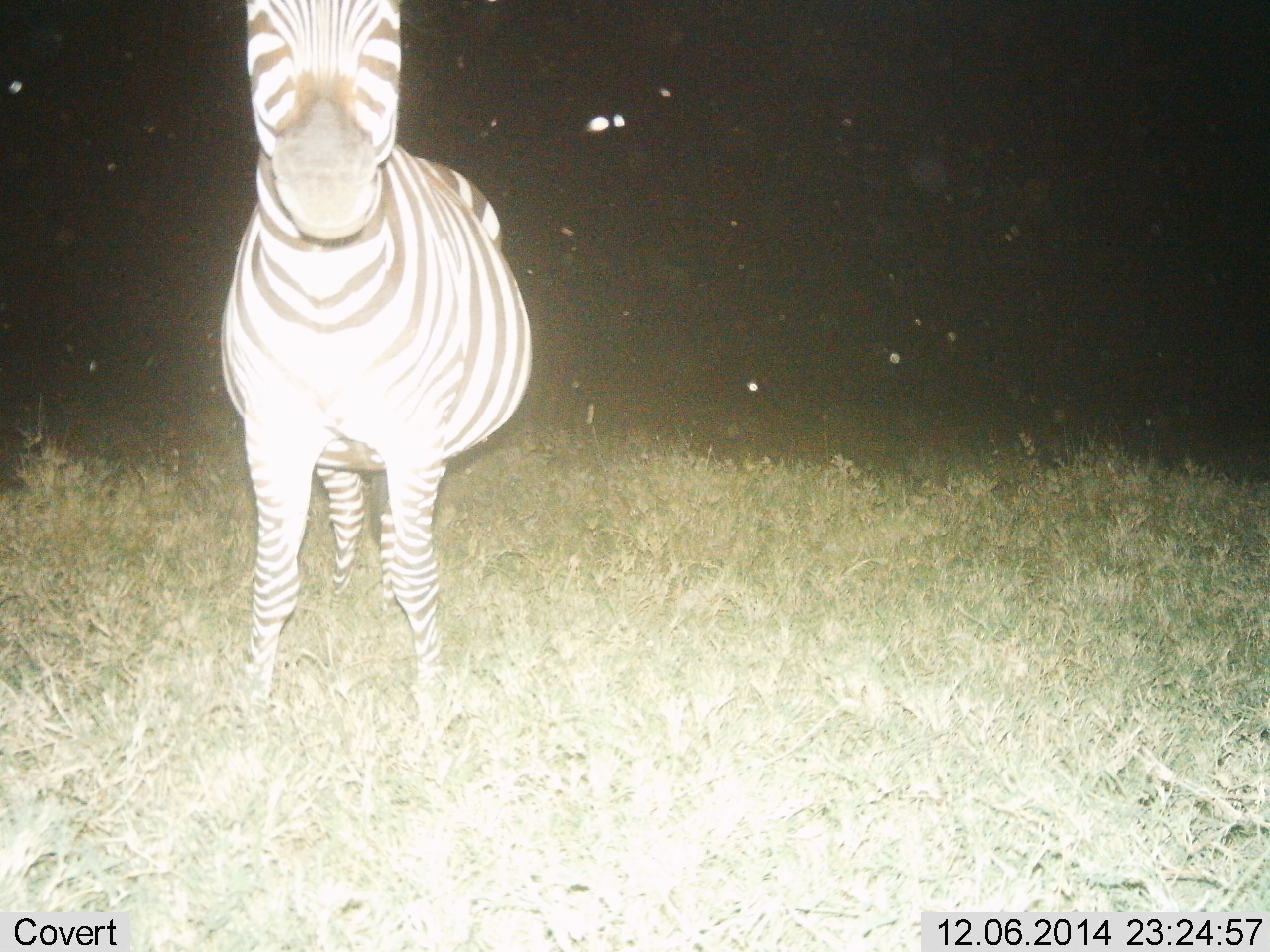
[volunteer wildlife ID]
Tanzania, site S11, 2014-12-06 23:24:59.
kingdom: Animalia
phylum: Chordata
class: Mammalia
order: Perissodactyla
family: Equidae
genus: Equus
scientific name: Equus quagga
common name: plains zebra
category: zebra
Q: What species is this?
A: Zebra (plains zebra) (Equus quagga).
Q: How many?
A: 1.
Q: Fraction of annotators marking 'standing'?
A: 100%.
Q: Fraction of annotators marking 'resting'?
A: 0%.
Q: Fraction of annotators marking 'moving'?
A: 0%.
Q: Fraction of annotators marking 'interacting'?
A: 10%.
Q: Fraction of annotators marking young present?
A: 0%.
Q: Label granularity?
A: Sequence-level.